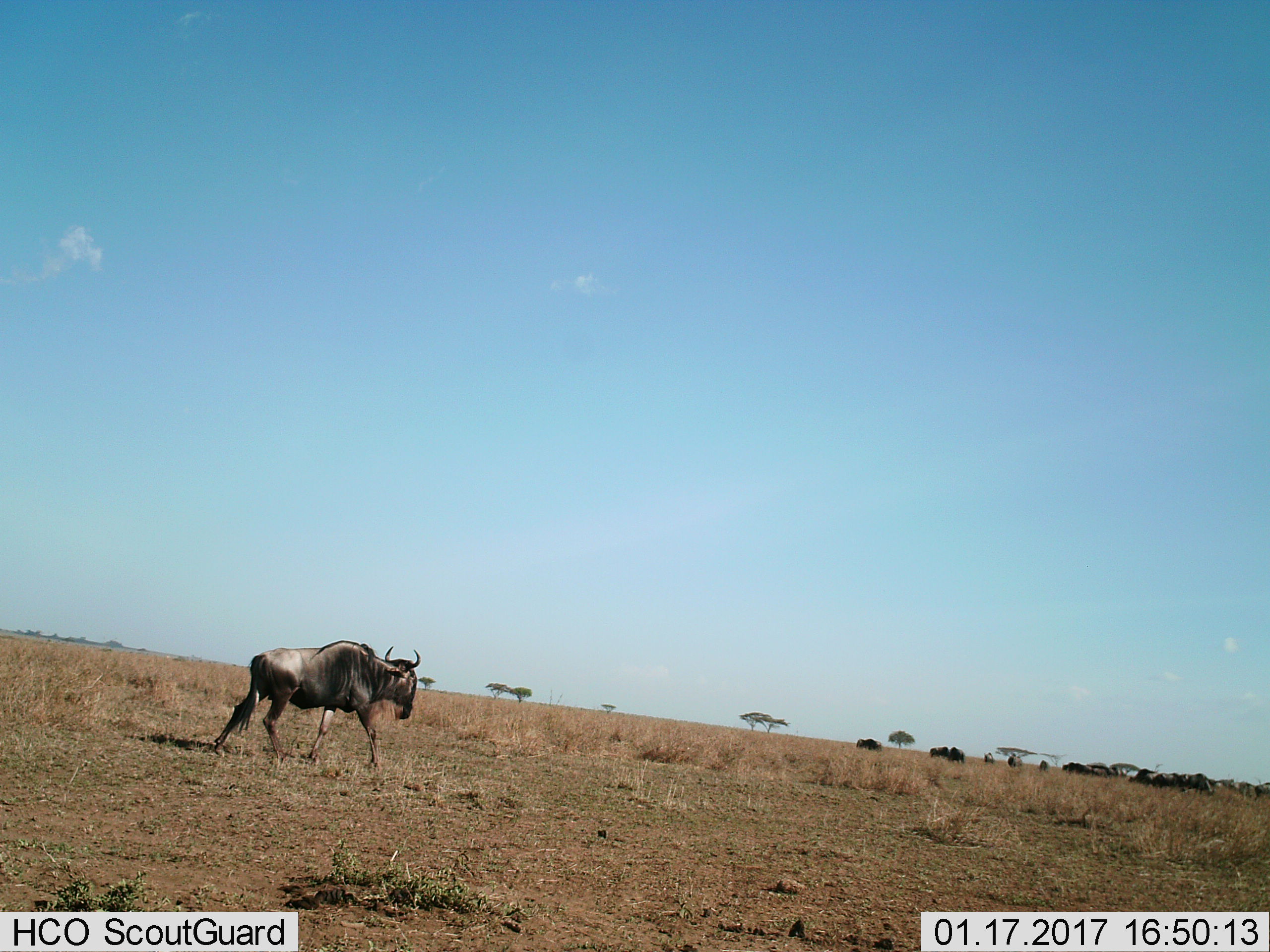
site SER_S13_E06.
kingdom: Animalia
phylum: Chordata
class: Mammalia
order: Artiodactyla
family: Bovidae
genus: Connochaetes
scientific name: Connochaetes taurinus taurinus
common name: blue wildebeest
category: wildebeestblue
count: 1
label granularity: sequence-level